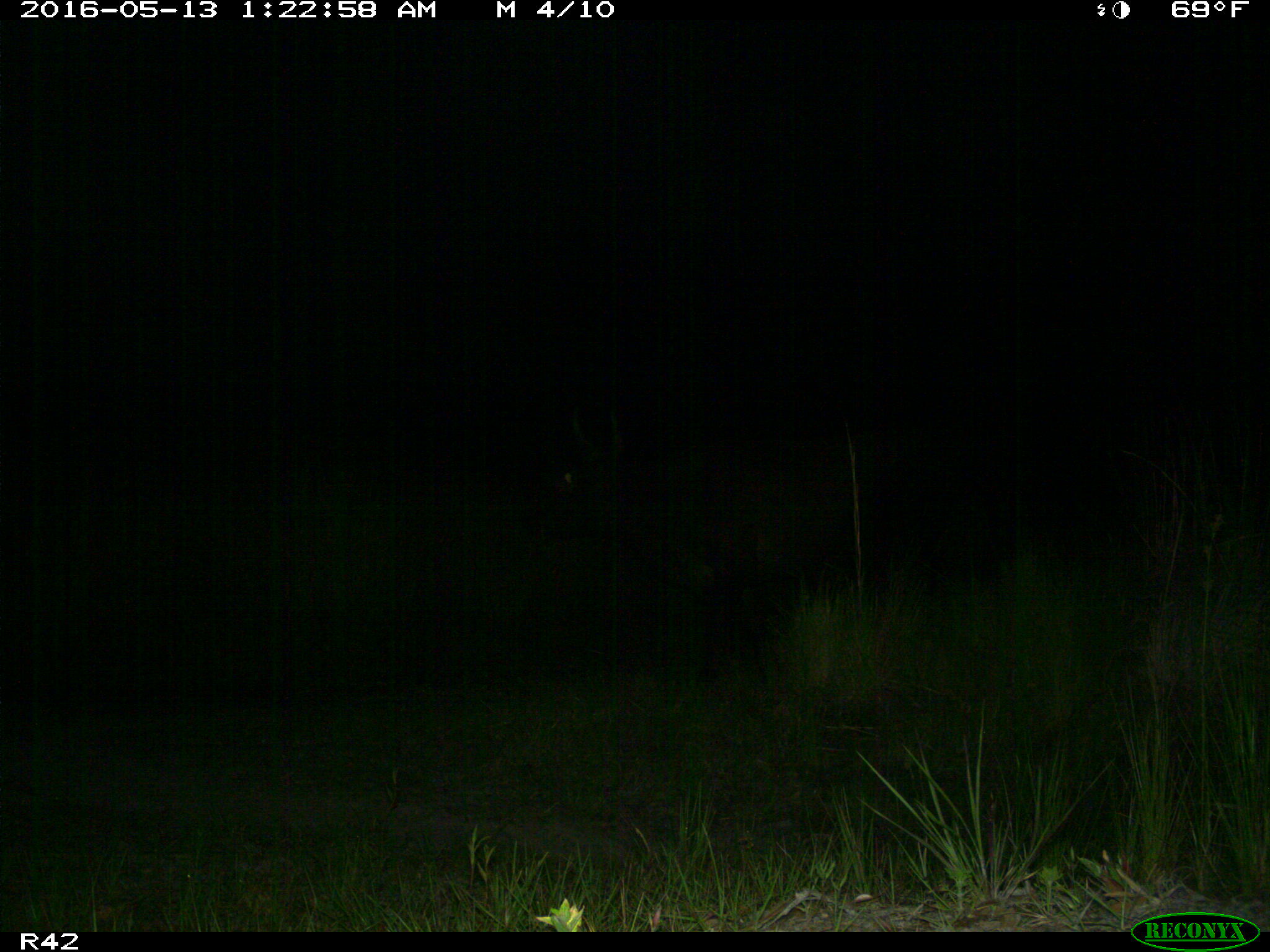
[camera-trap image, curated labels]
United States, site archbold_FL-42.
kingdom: Animalia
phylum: Chordata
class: Mammalia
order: Artiodactyla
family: Bovidae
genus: Bos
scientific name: Bos taurus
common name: domestic cow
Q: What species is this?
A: Bos taurus (domestic cow).